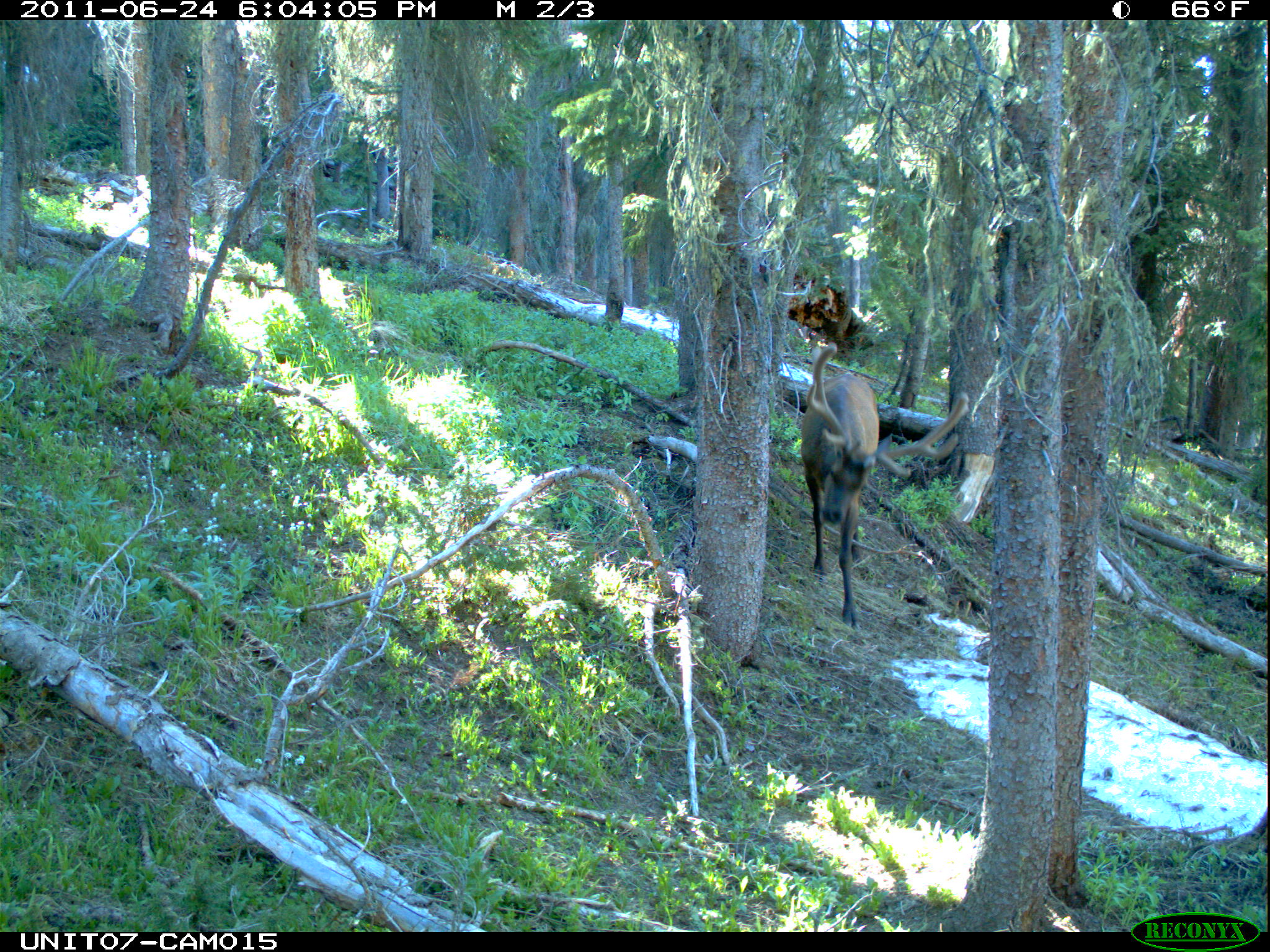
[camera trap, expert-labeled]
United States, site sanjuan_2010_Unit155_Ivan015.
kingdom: Animalia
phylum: Chordata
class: Mammalia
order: Artiodactyla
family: Cervidae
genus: Cervus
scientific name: Cervus elaphus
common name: red deer